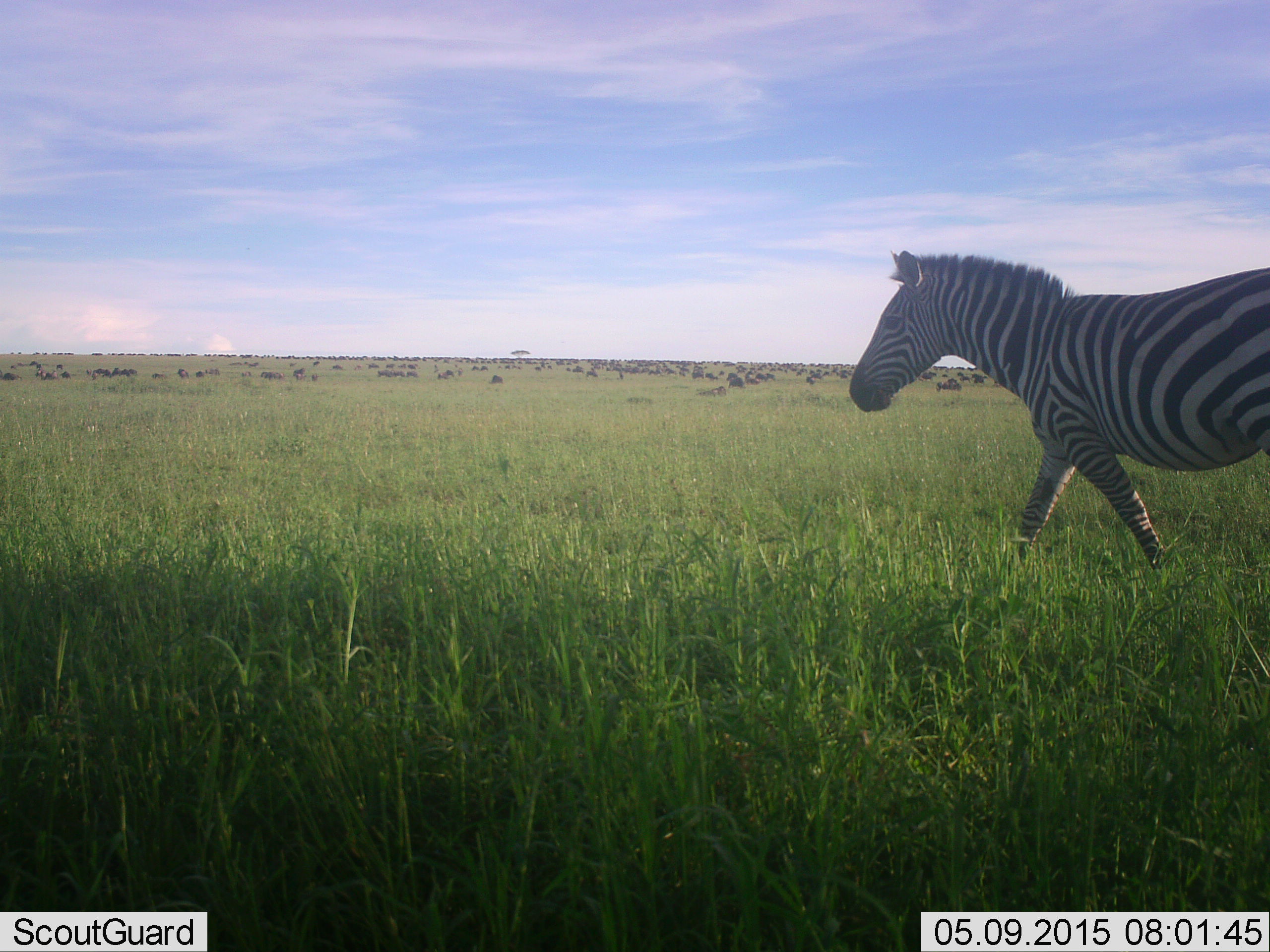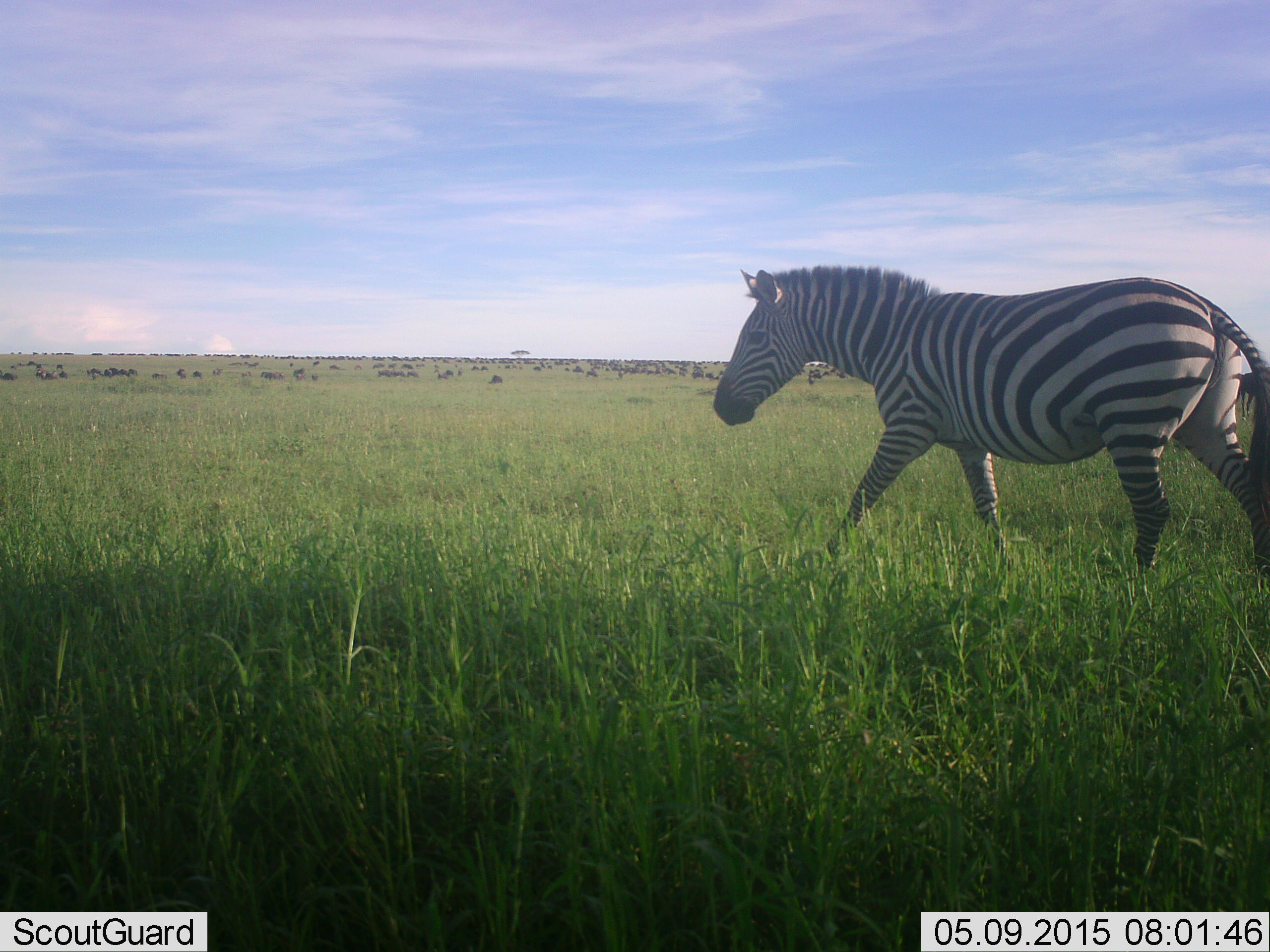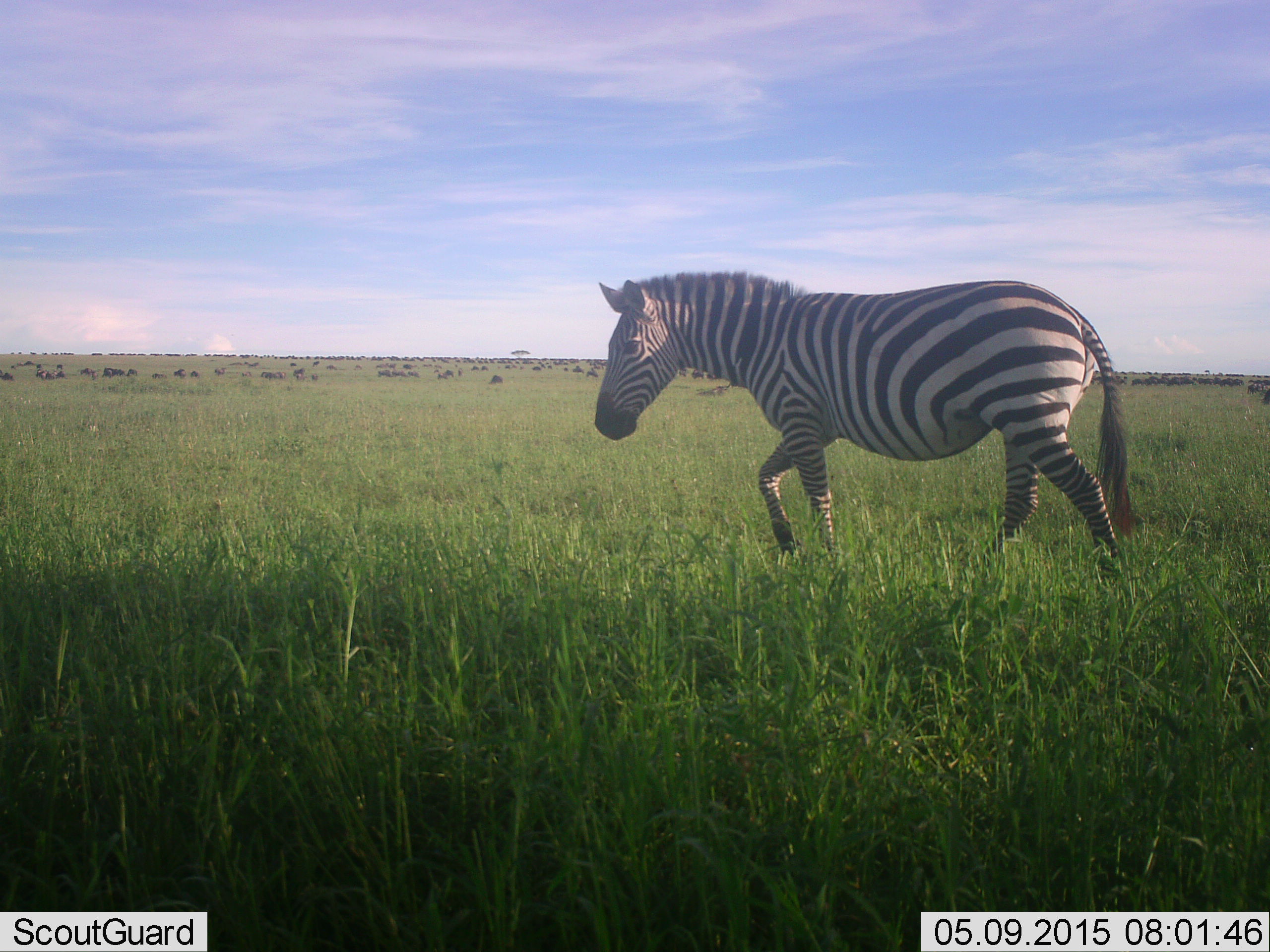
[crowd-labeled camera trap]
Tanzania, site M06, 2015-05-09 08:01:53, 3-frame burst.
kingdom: Animalia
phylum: Chordata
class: Mammalia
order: Perissodactyla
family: Equidae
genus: Equus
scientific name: Equus quagga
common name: plains zebra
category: zebra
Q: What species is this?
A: Zebra (plains zebra) (Equus quagga).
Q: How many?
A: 1.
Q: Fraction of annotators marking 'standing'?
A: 15%.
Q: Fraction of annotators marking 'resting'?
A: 0%.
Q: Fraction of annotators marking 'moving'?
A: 85%.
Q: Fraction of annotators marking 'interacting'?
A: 0%.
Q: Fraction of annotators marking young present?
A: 0%.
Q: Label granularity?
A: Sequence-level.